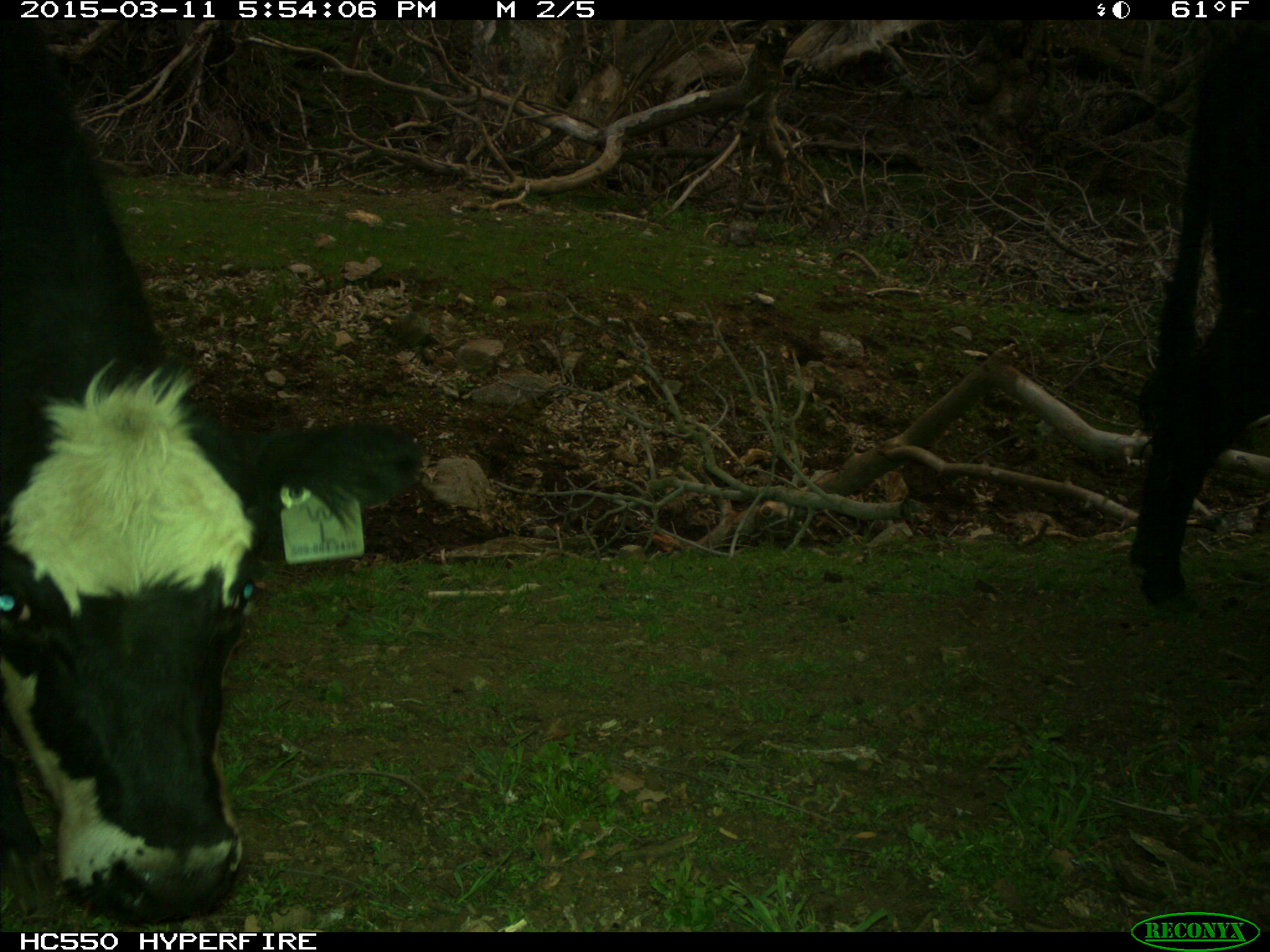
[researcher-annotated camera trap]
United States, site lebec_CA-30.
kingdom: Animalia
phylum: Chordata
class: Mammalia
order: Artiodactyla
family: Bovidae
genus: Bos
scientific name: Bos taurus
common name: domestic cow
Bos taurus (domestic cow).